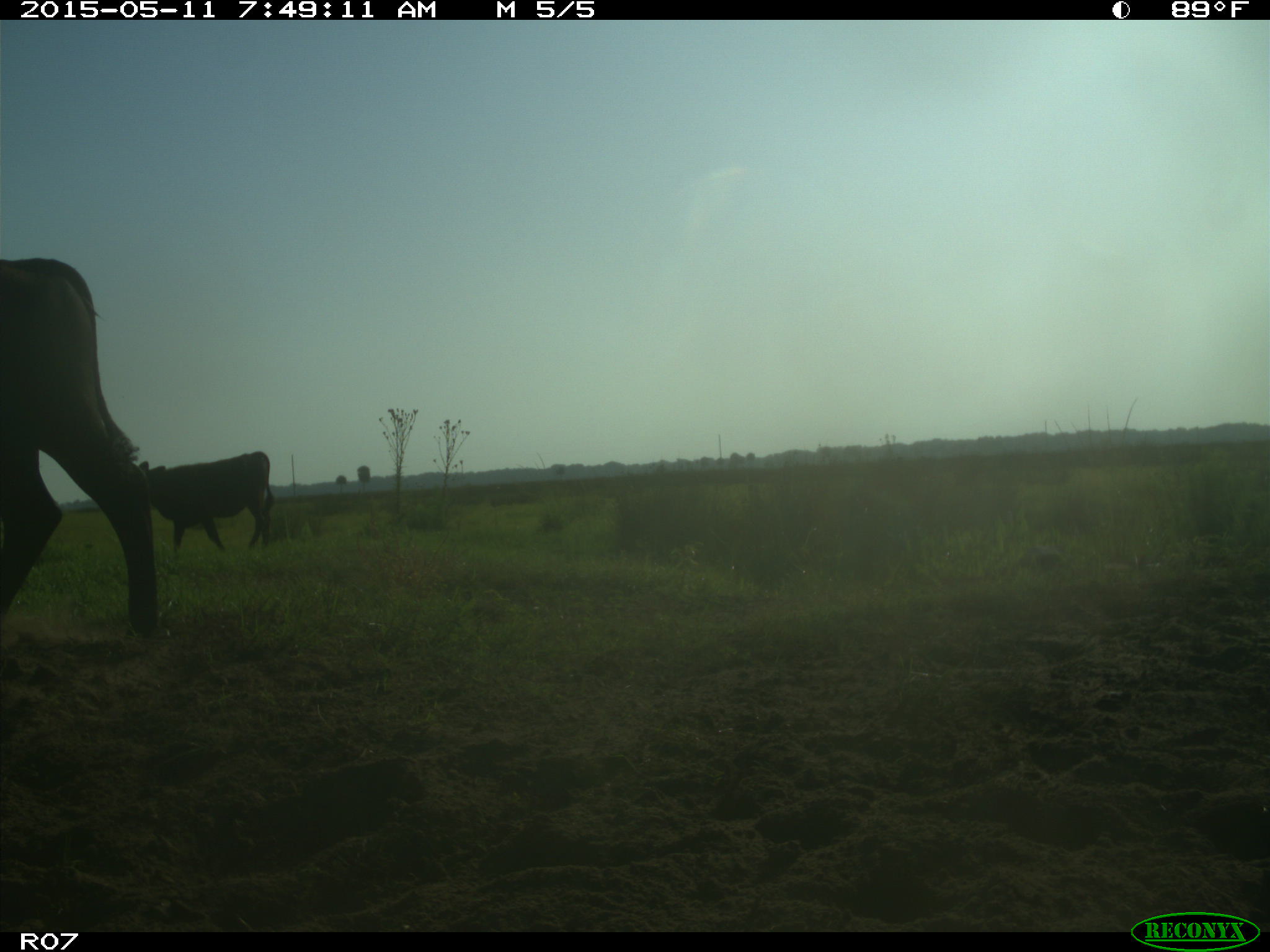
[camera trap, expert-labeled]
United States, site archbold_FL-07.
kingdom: Animalia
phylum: Chordata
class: Mammalia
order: Artiodactyla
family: Bovidae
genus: Bos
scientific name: Bos taurus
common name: domestic cow